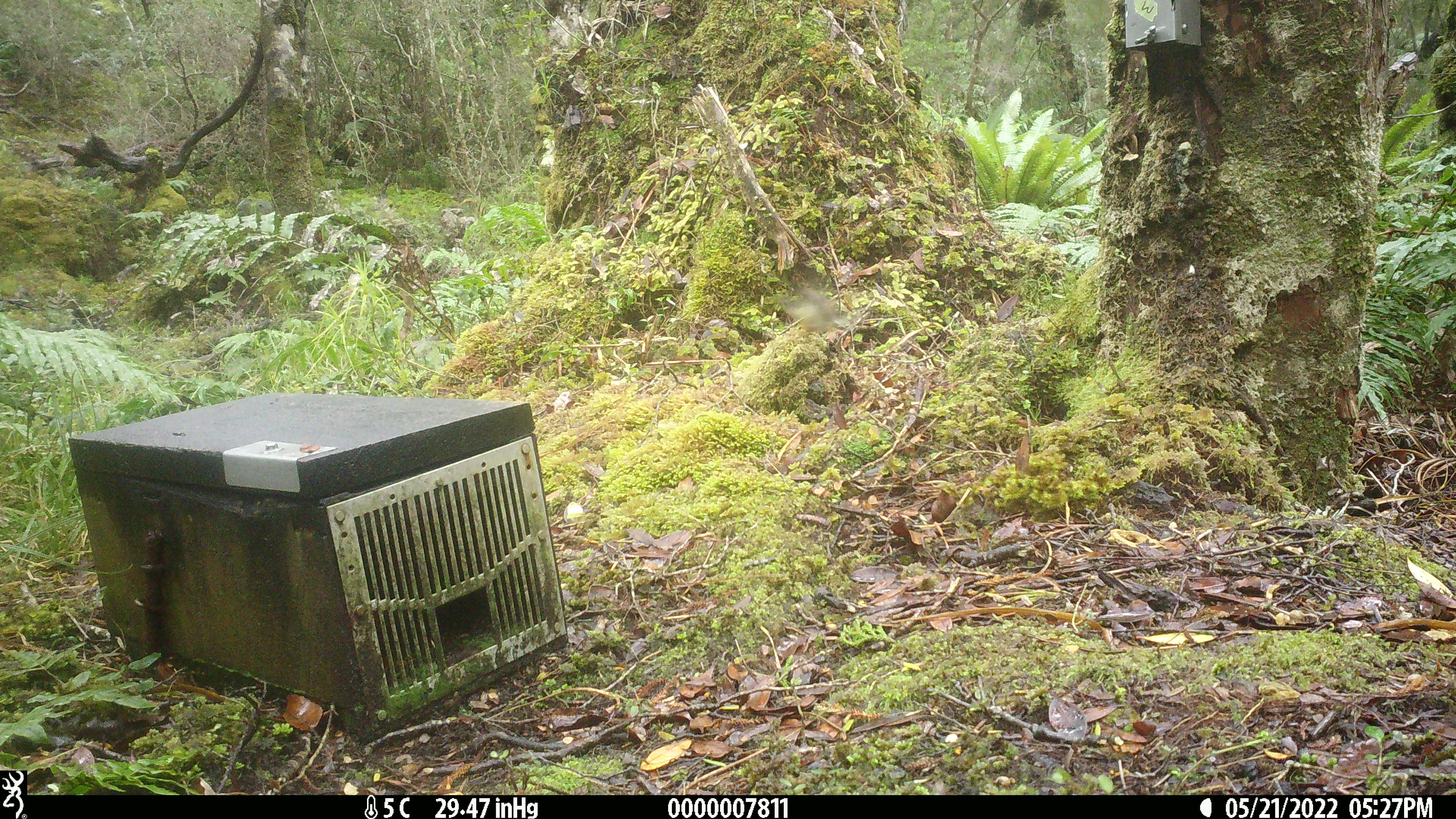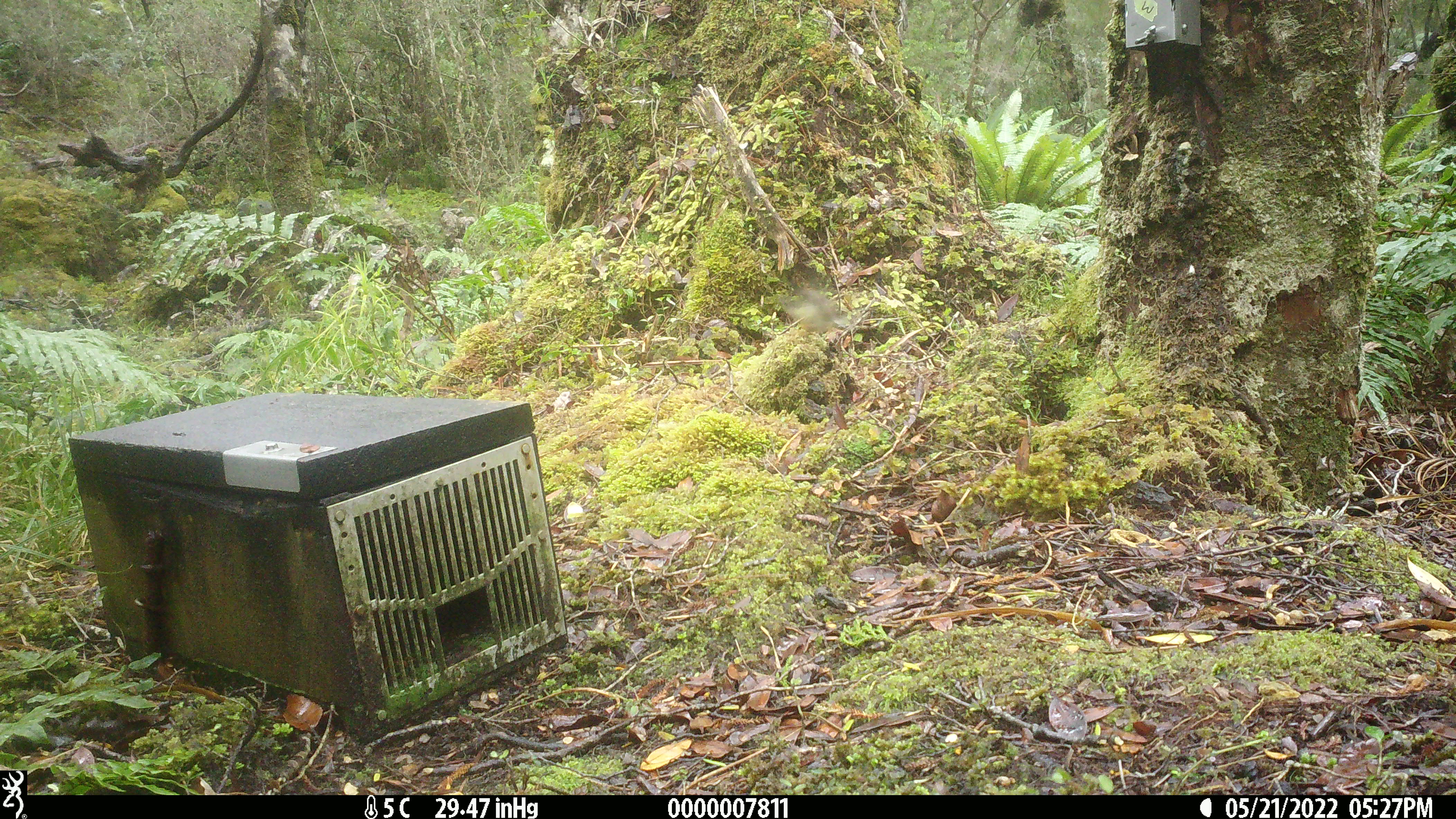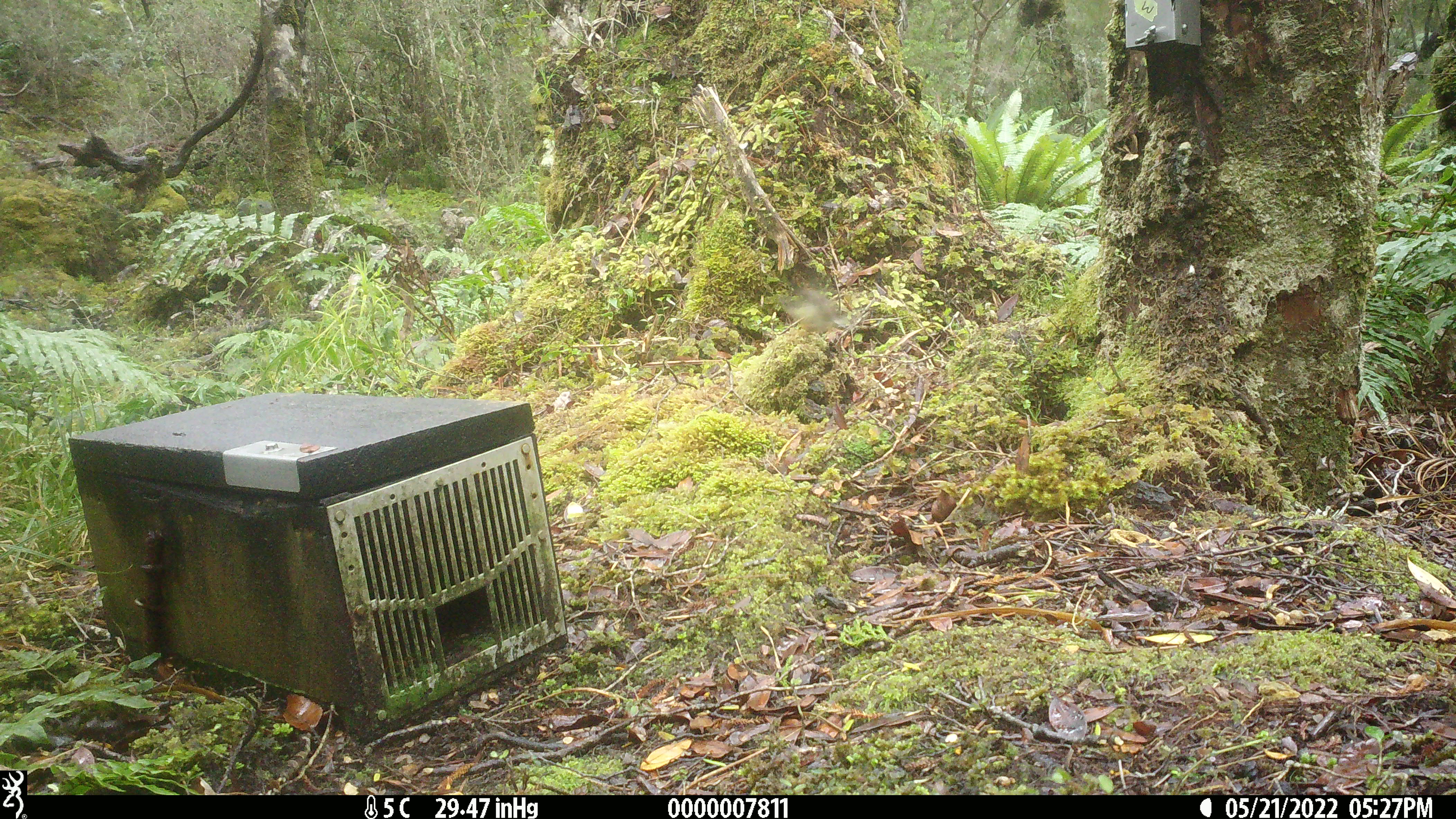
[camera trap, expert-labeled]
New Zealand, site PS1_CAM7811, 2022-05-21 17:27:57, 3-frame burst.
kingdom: Animalia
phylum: Chordata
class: Aves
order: Passeriformes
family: Petroicidae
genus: Petroica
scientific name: Petroica macrocephala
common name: tomtit